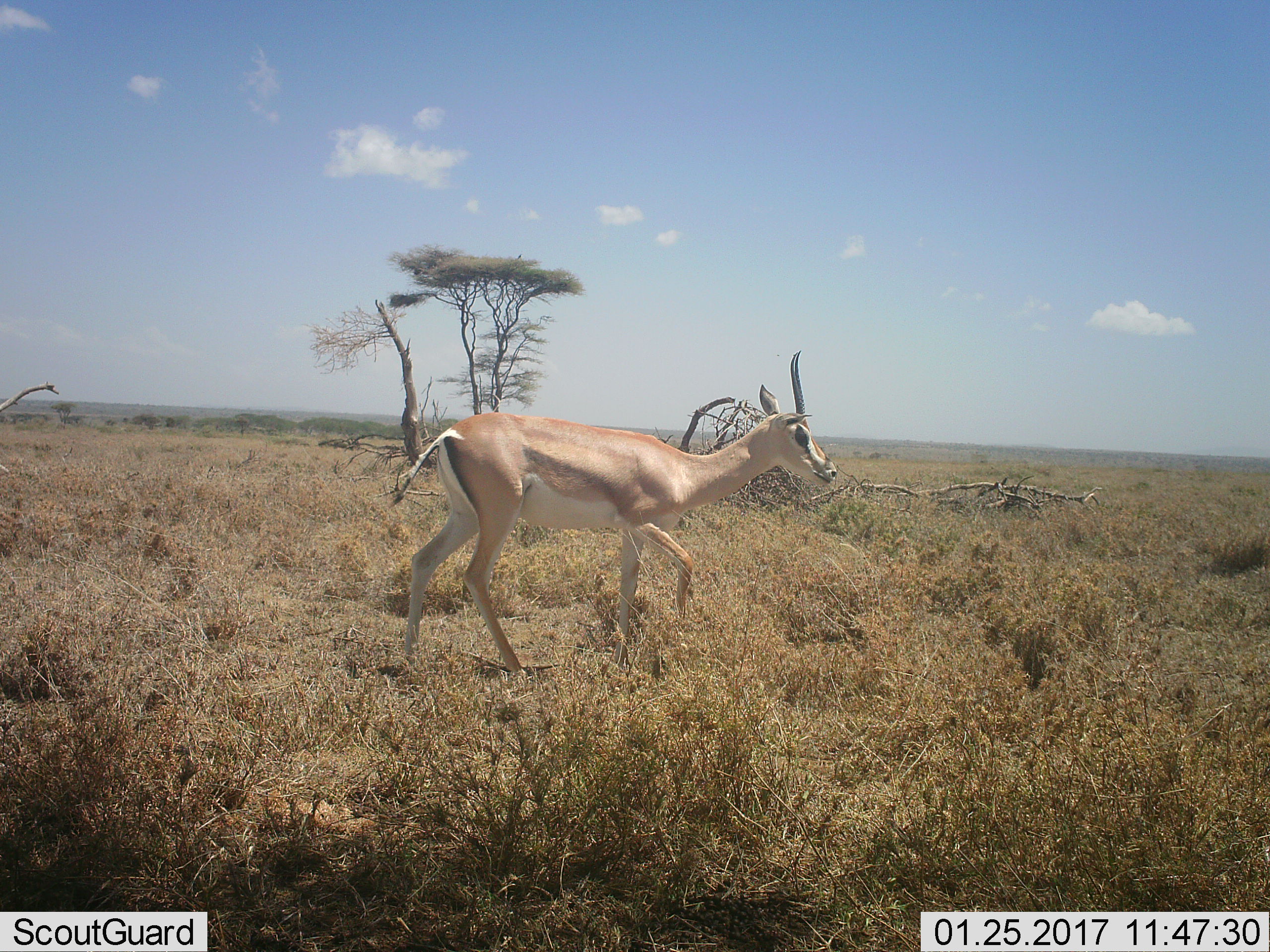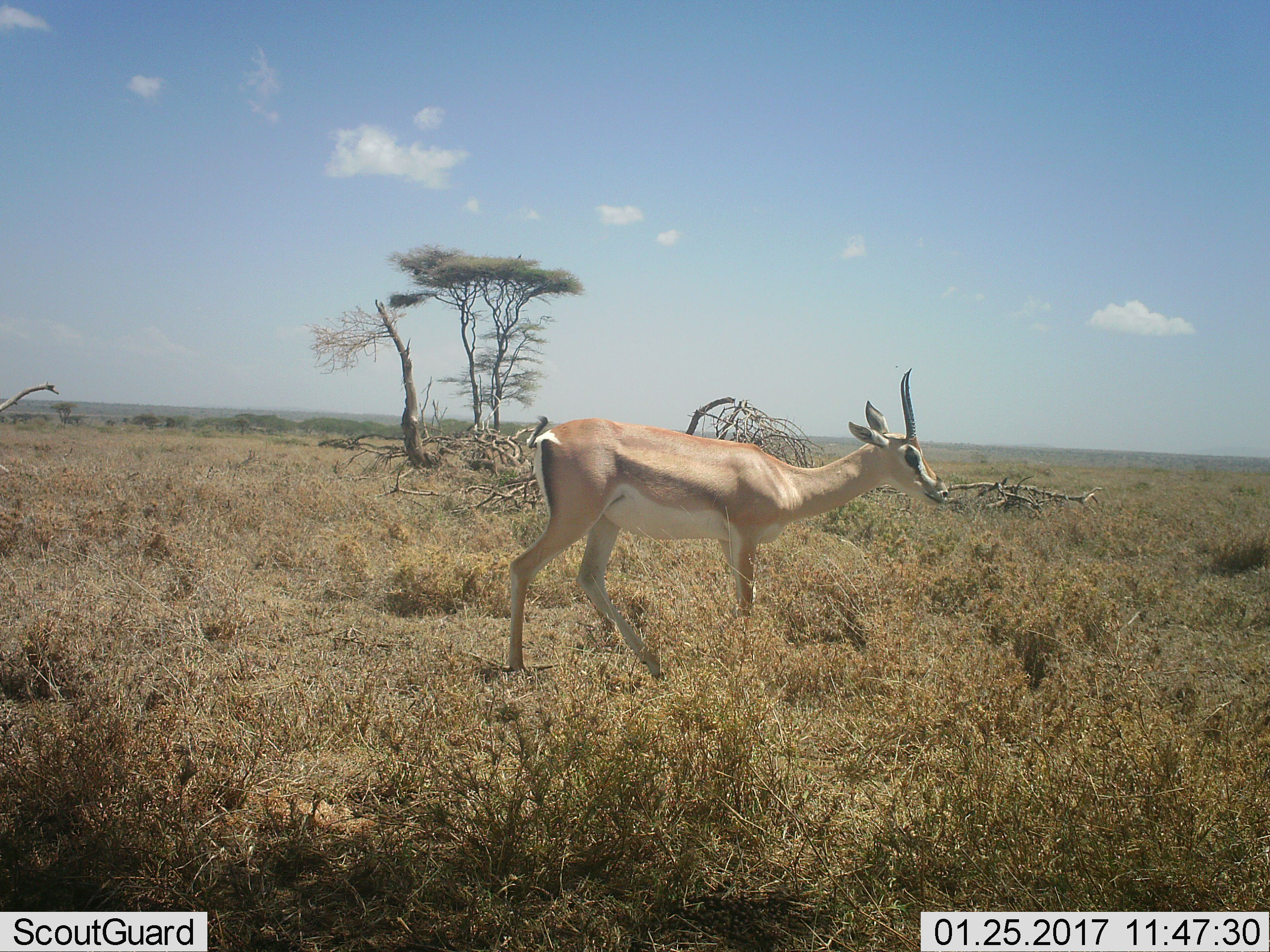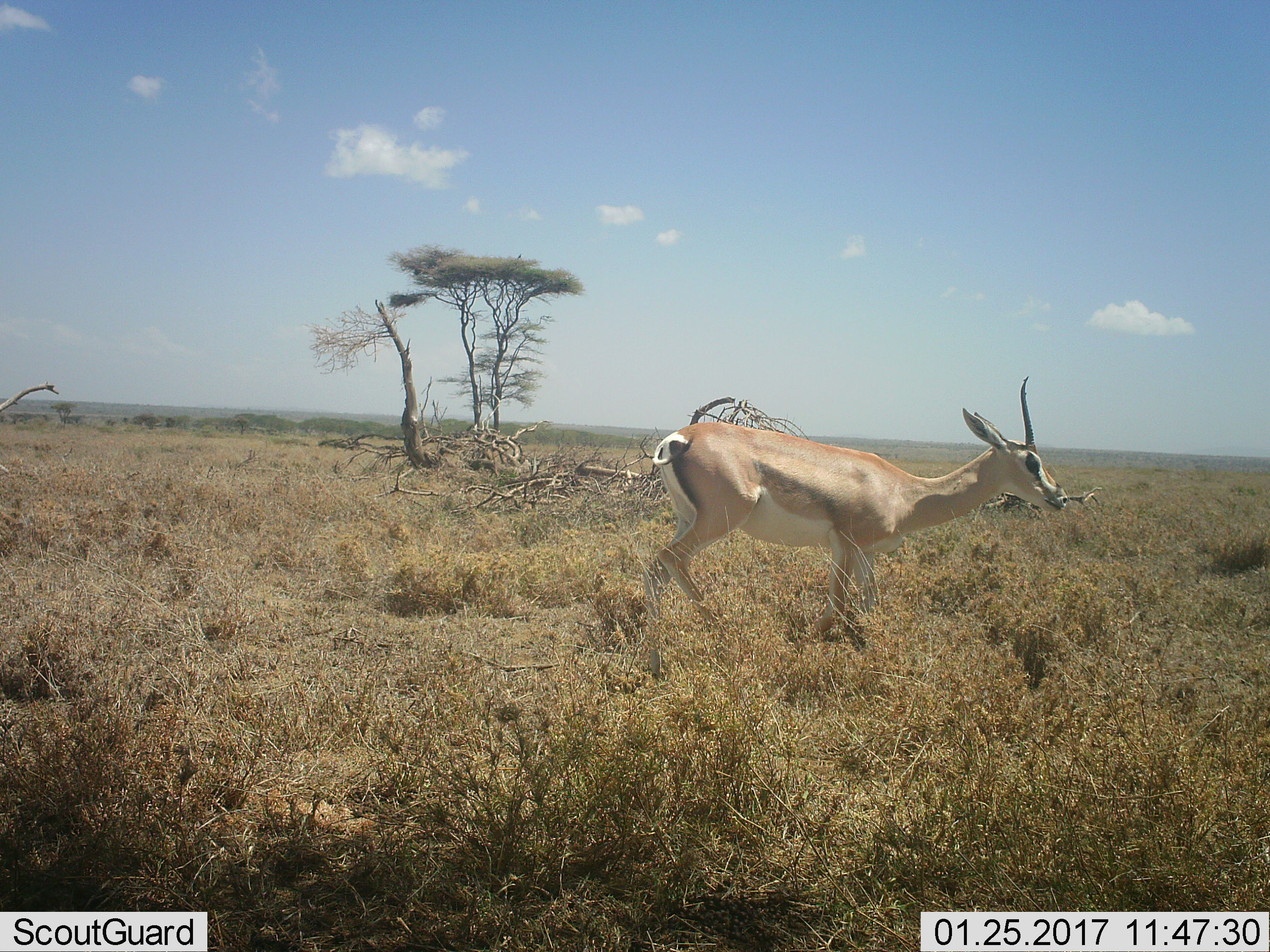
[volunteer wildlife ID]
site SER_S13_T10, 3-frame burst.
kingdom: Animalia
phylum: Chordata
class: Mammalia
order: Artiodactyla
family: Bovidae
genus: Nanger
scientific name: Nanger granti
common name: grant's gazelle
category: gazellegrants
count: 1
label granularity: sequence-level